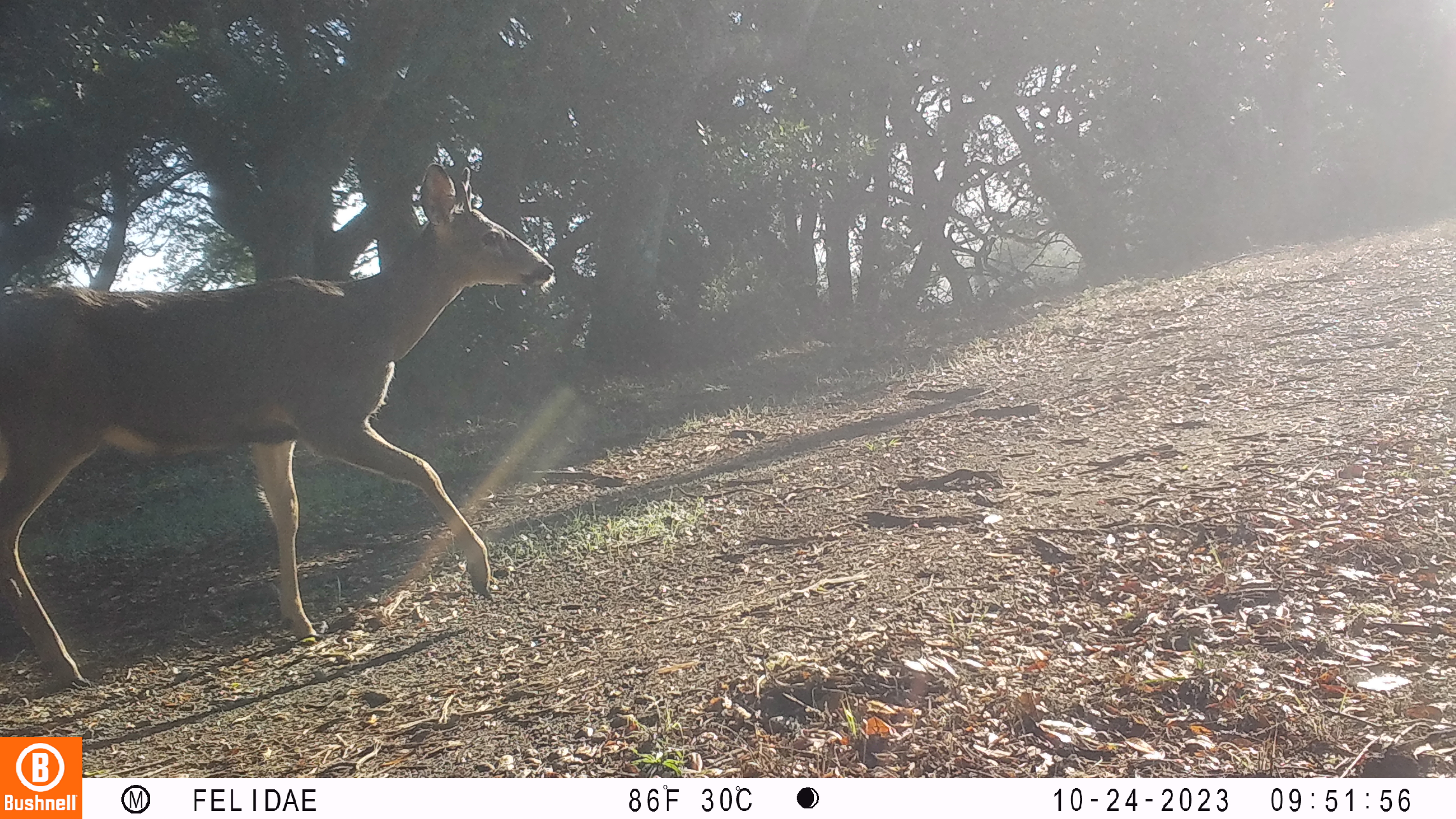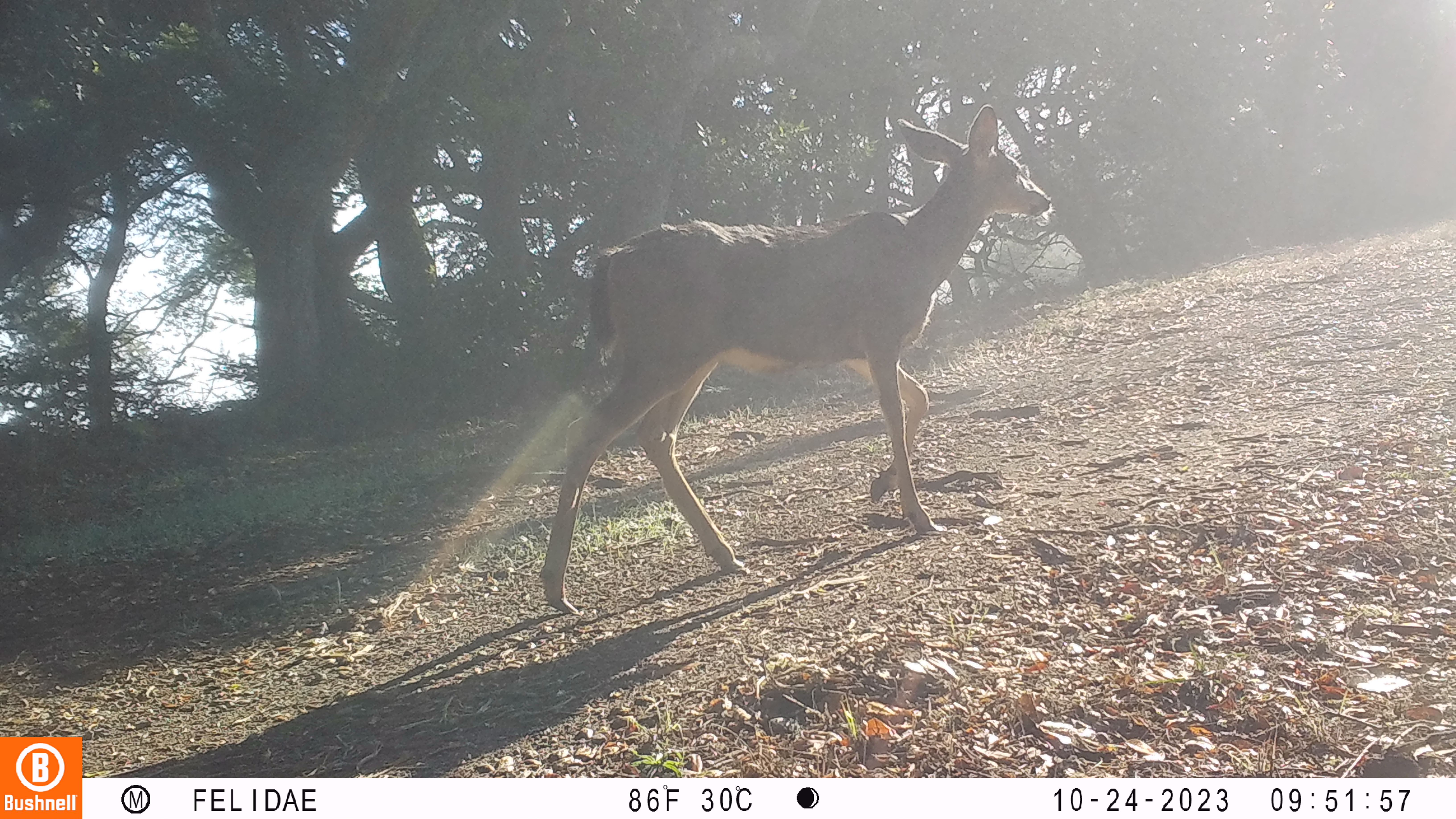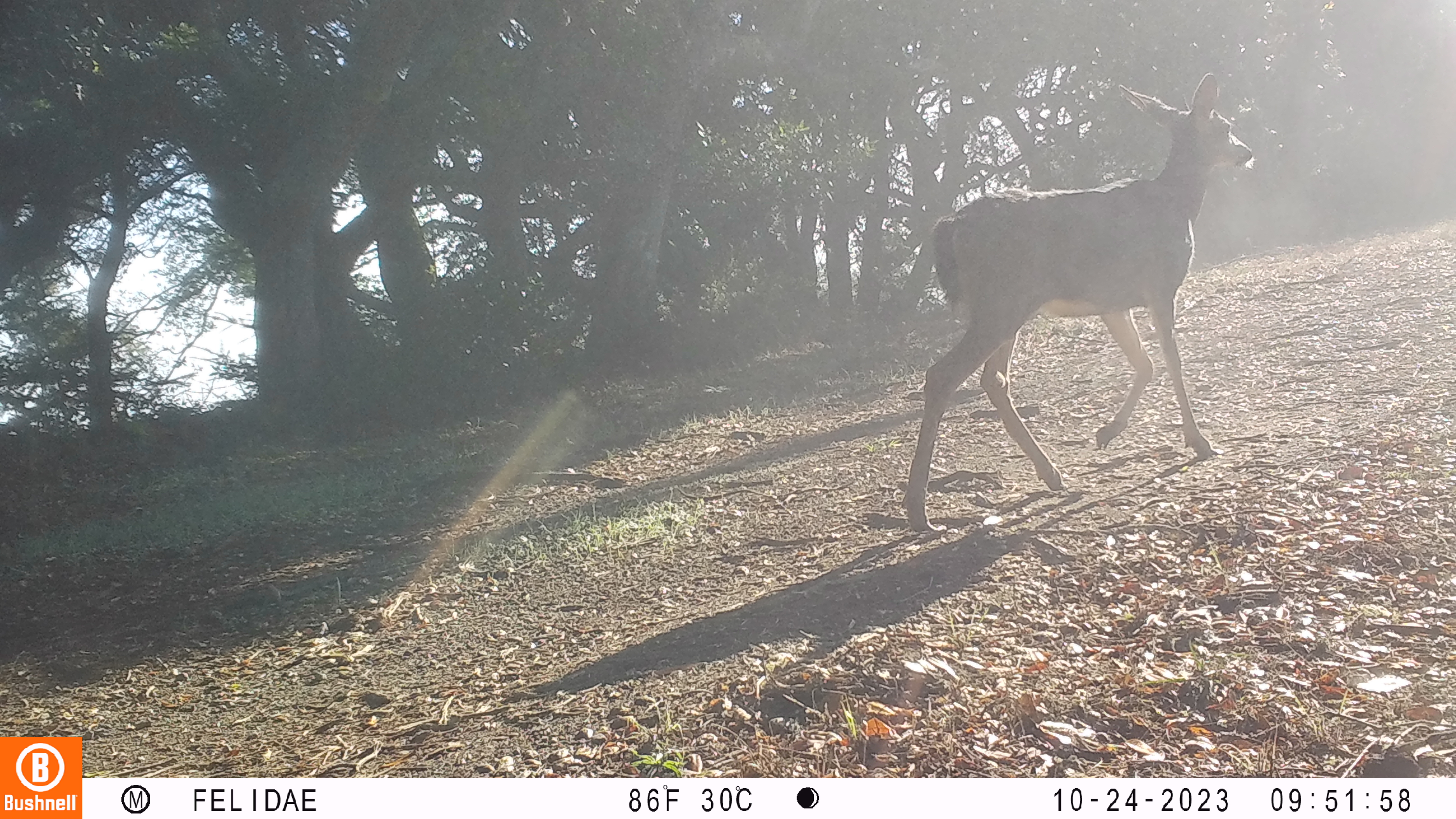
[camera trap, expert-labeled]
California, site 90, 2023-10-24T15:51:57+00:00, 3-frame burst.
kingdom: Animalia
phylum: Chordata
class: Mammalia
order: Artiodactyla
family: Cervidae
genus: Odocoileus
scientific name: Odocoileus hemionus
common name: mule deer